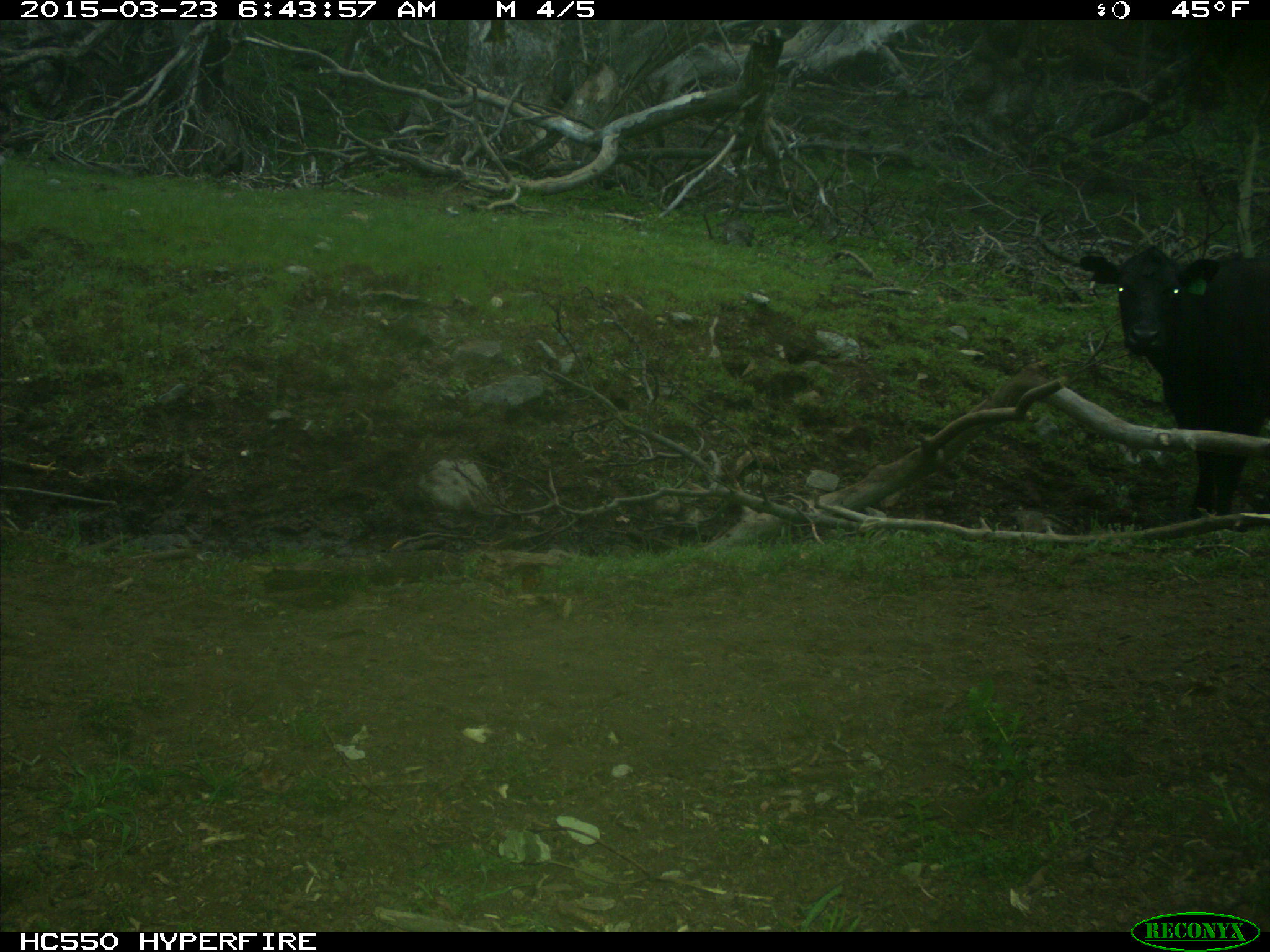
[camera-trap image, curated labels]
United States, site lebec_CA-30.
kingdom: Animalia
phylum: Chordata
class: Mammalia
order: Artiodactyla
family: Bovidae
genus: Bos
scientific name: Bos taurus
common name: domestic cow